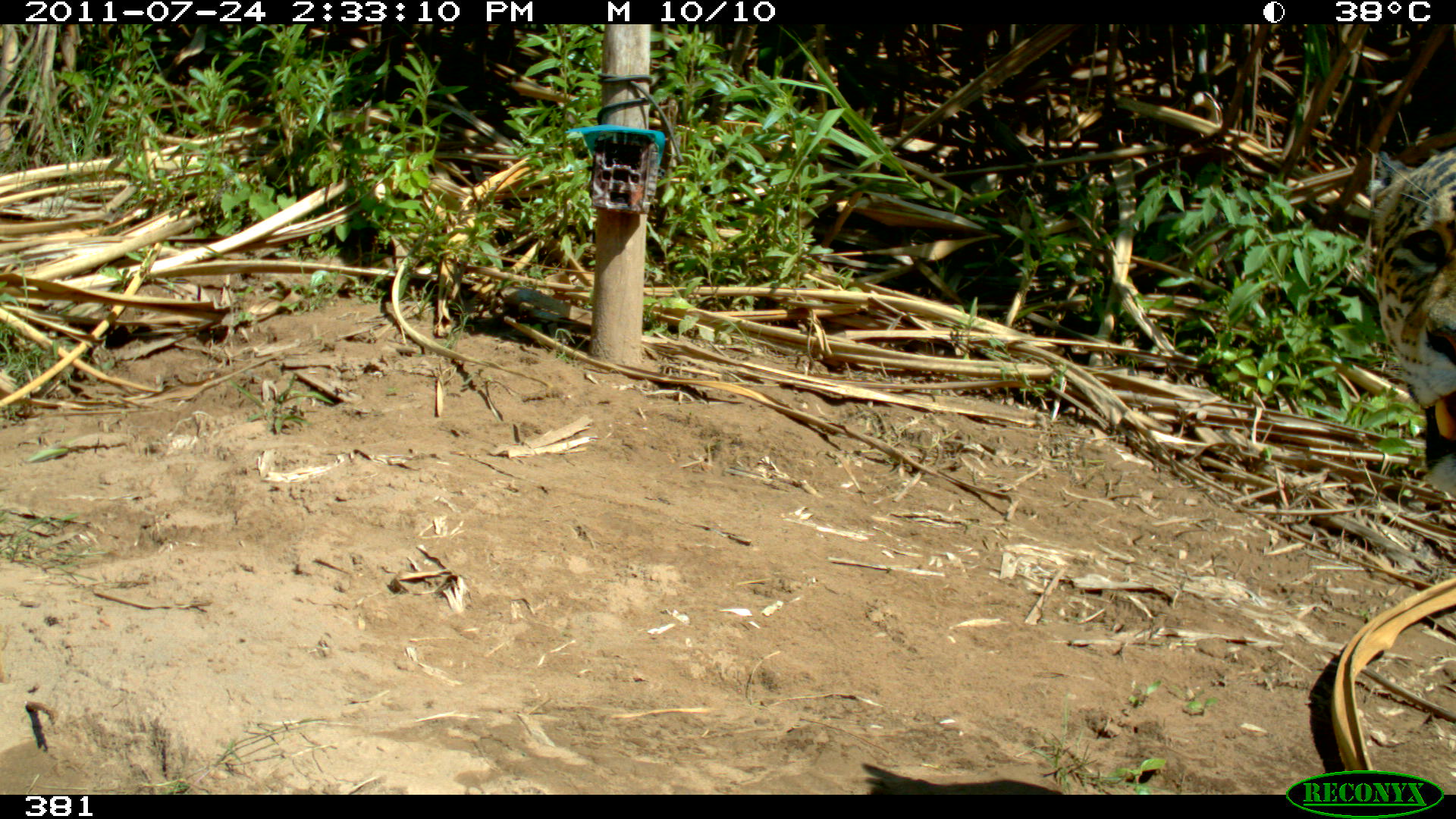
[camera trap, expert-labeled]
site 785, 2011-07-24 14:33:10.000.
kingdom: Animalia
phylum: Chordata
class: Mammalia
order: Carnivora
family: Felidae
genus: Panthera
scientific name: Panthera onca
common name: jaguar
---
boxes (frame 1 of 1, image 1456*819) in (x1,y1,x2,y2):
panthera onca: (1367,149,1455,498)